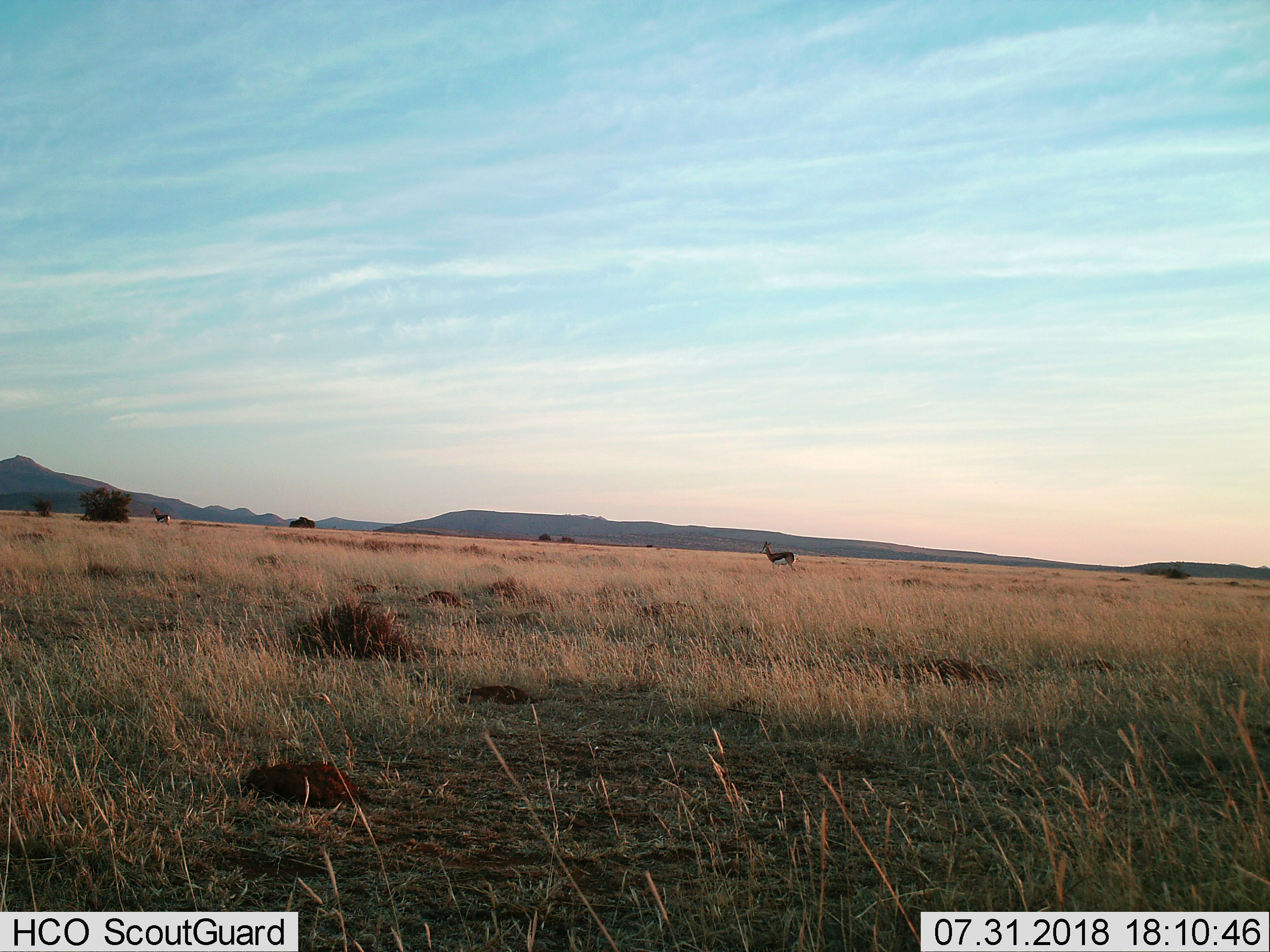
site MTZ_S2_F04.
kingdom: Animalia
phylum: Chordata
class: Mammalia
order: Artiodactyla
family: Bovidae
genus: Antidorcas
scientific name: Antidorcas marsupialis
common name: springbok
Springbok (Antidorcas marsupialis), count 2. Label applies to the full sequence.